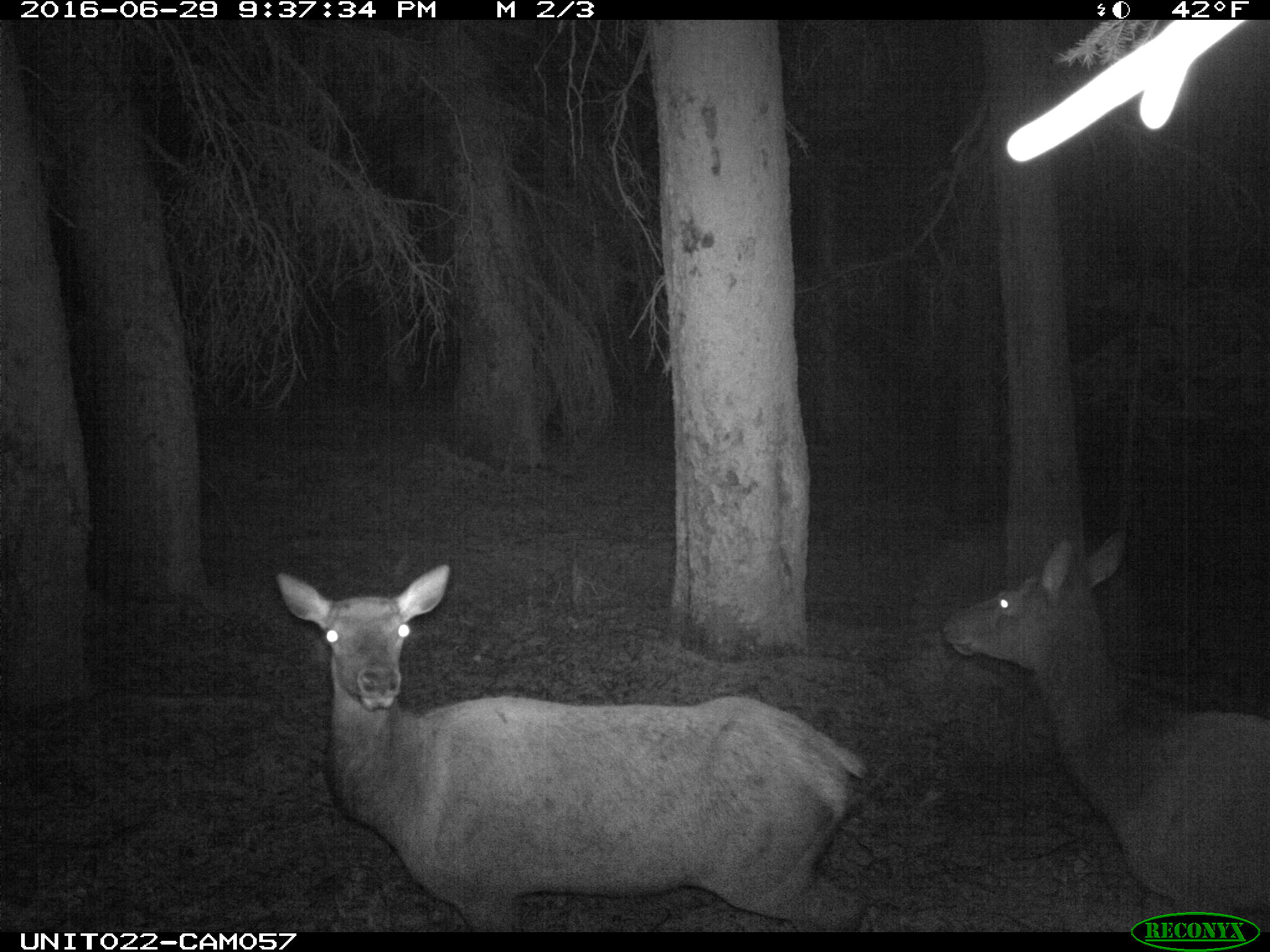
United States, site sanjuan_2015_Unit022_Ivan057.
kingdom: Animalia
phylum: Chordata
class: Mammalia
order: Artiodactyla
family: Cervidae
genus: Cervus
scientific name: Cervus elaphus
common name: red deer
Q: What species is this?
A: Cervus elaphus (red deer).